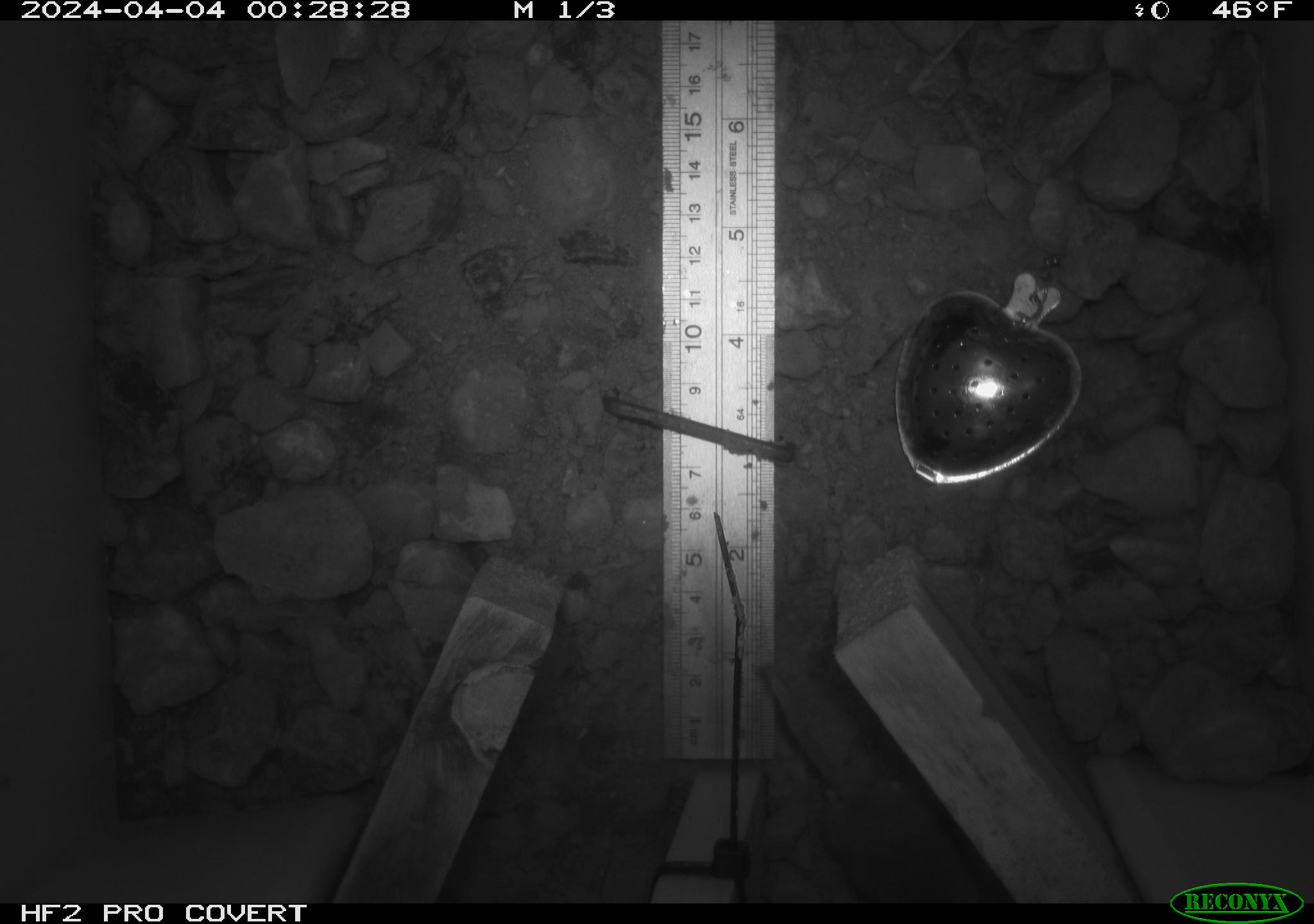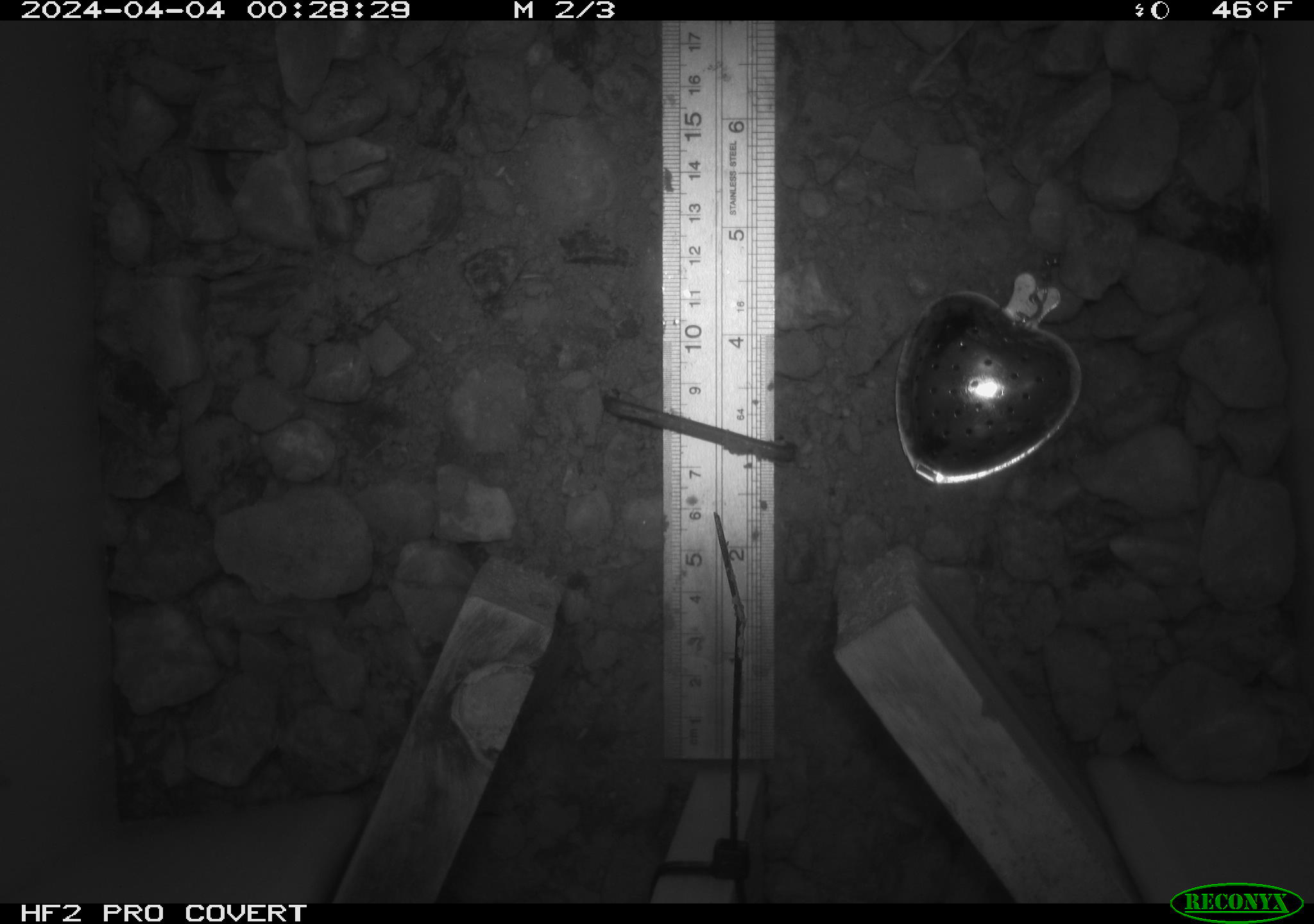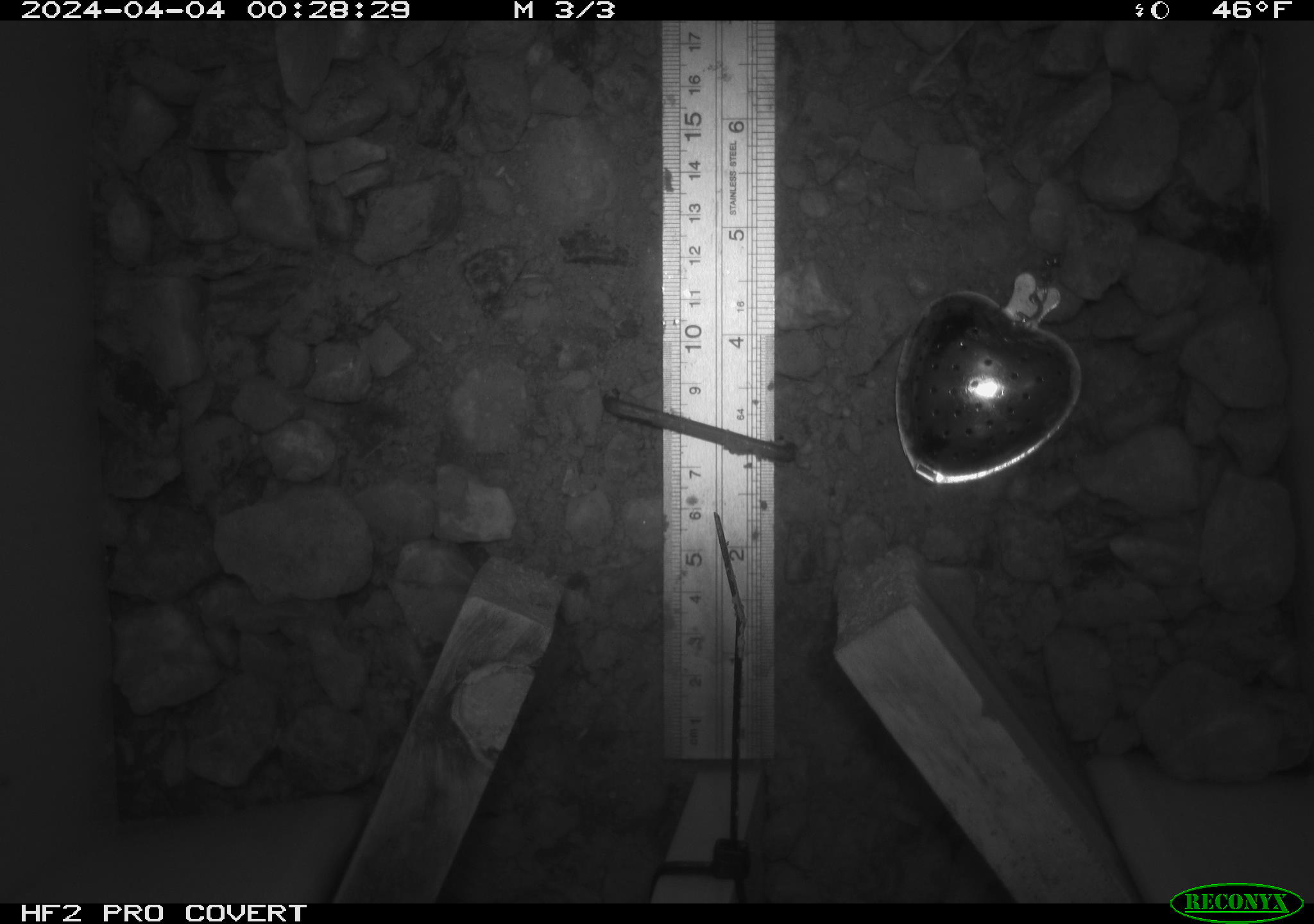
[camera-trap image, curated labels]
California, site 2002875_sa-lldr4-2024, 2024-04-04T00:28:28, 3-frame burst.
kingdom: Animalia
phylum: Chordata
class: Mammalia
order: Rodentia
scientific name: Rodentia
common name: mouse species